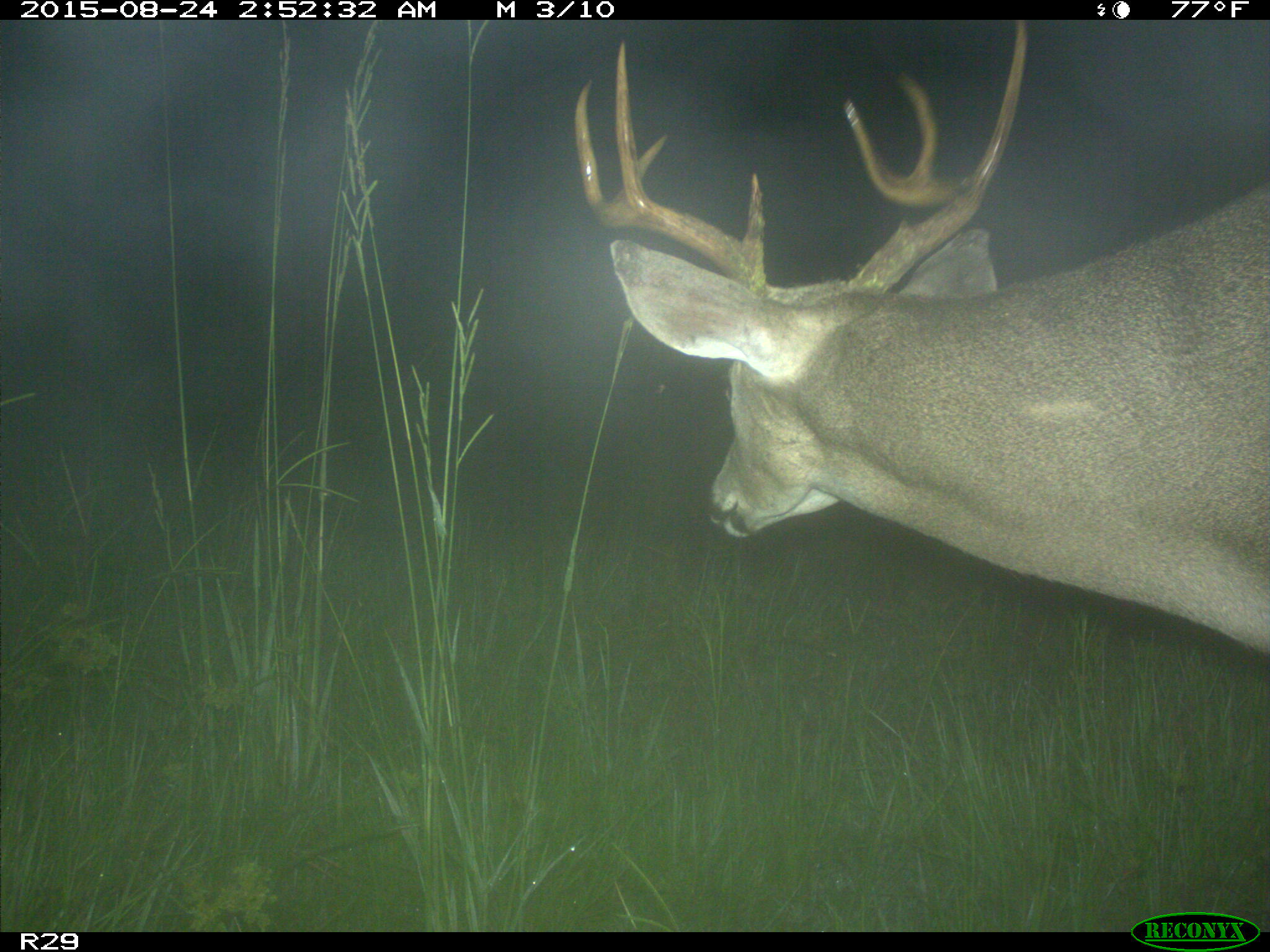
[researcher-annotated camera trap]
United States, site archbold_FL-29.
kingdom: Animalia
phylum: Chordata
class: Mammalia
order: Artiodactyla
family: Cervidae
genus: Odocoileus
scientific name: Odocoileus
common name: deer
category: unidentified deer